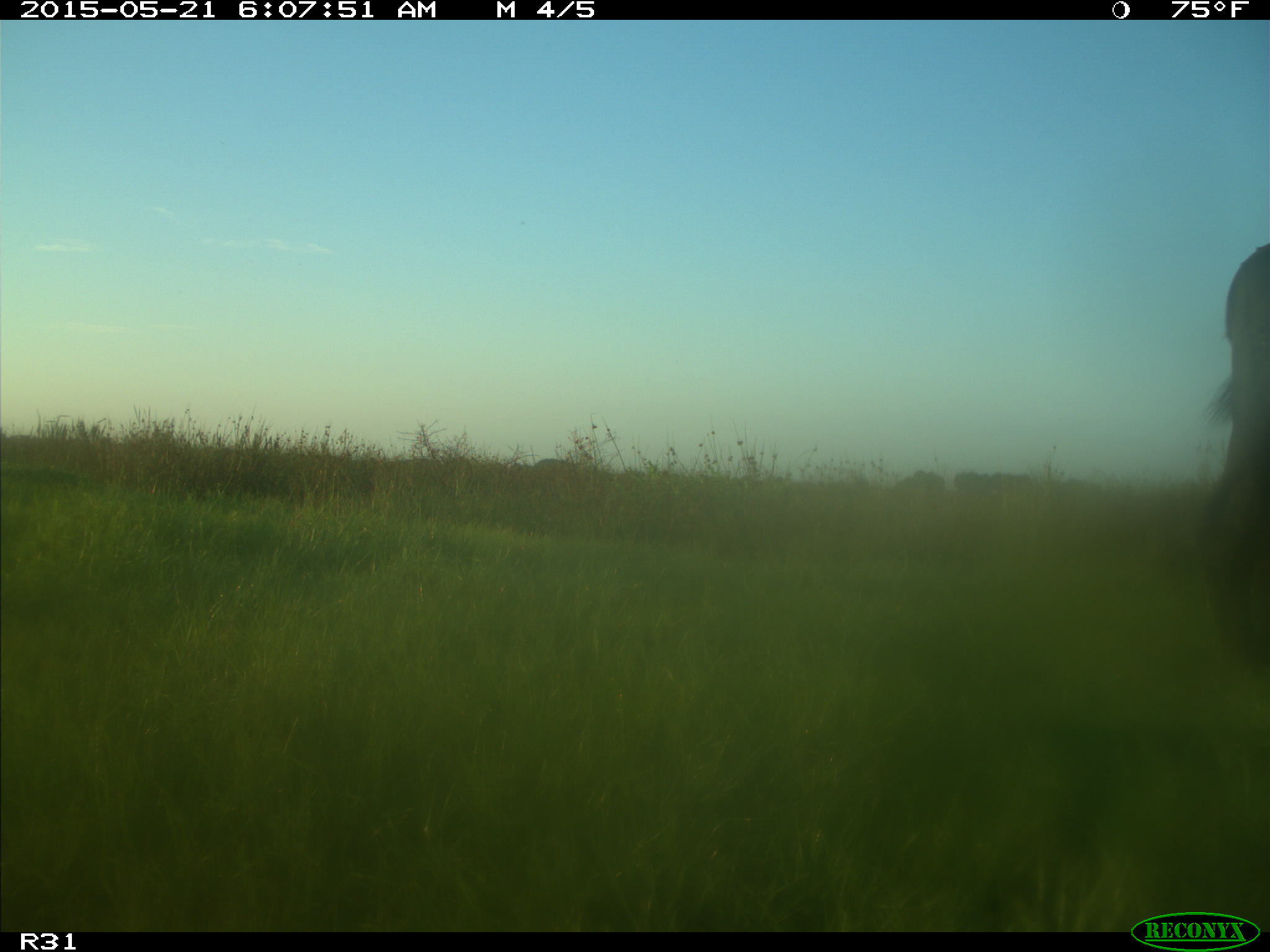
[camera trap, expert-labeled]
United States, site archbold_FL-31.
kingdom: Animalia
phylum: Chordata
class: Mammalia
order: Artiodactyla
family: Bovidae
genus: Bos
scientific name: Bos taurus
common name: domestic cow